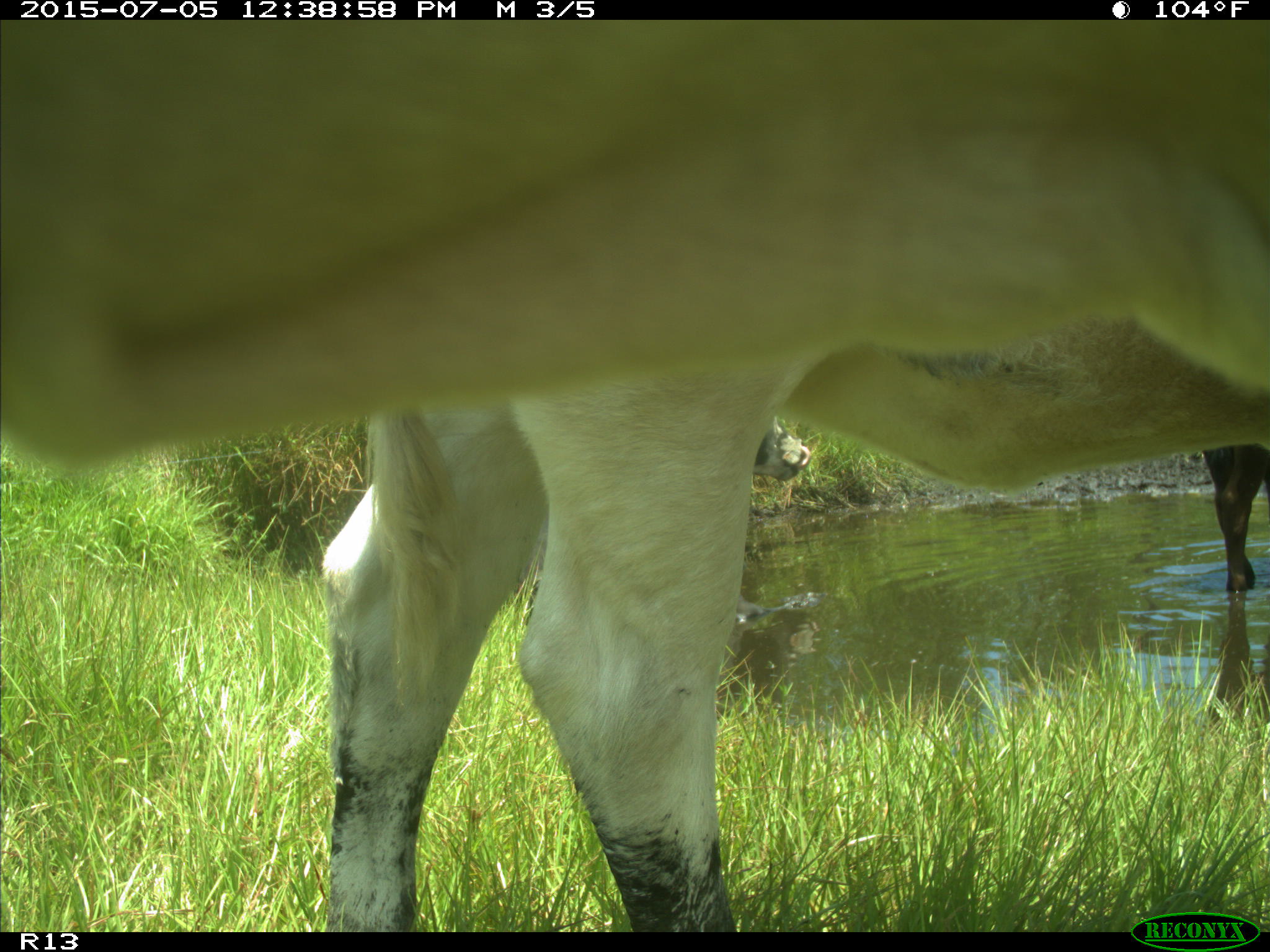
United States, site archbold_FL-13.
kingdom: Animalia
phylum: Chordata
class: Mammalia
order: Artiodactyla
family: Bovidae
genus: Bos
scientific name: Bos taurus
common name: domestic cow